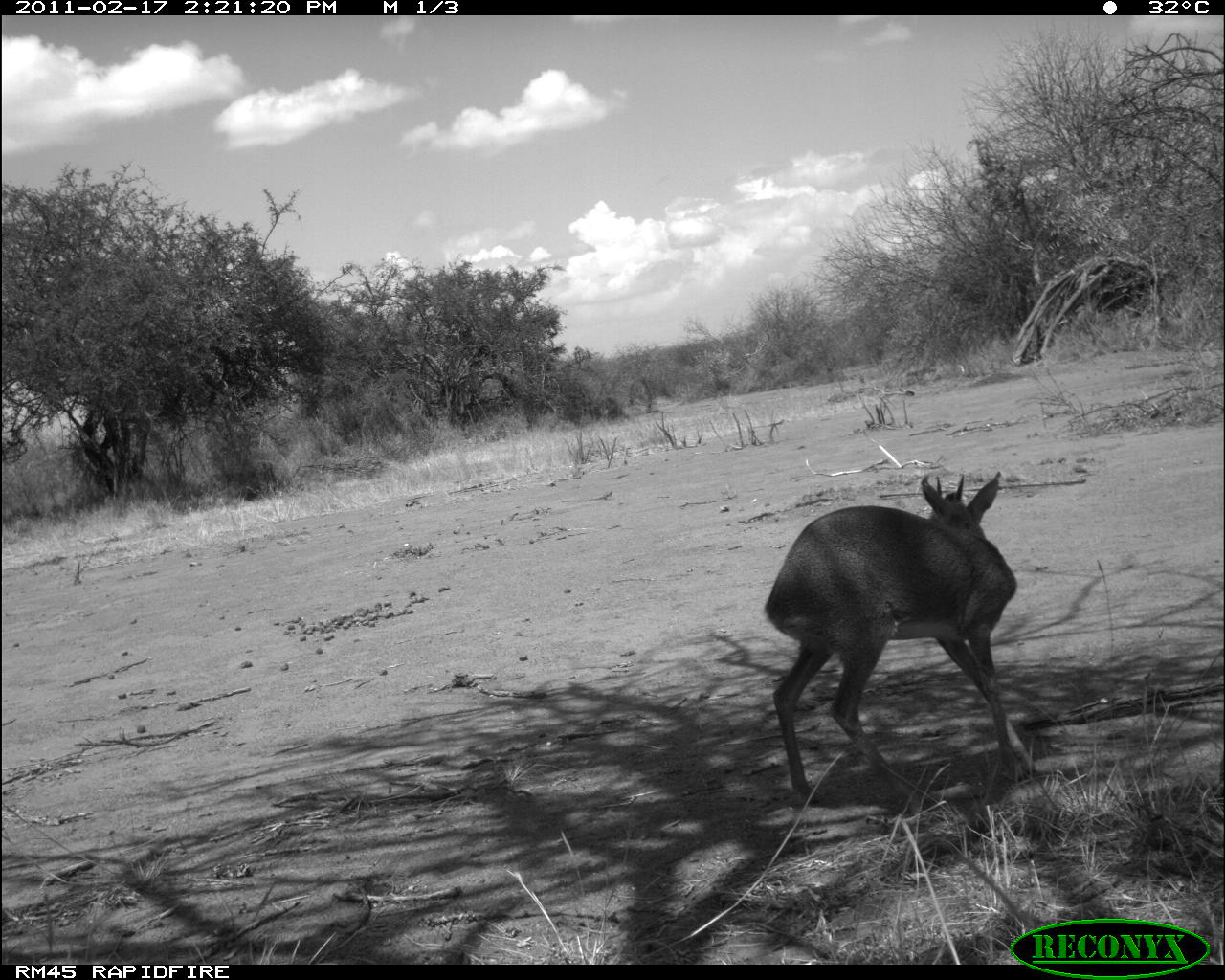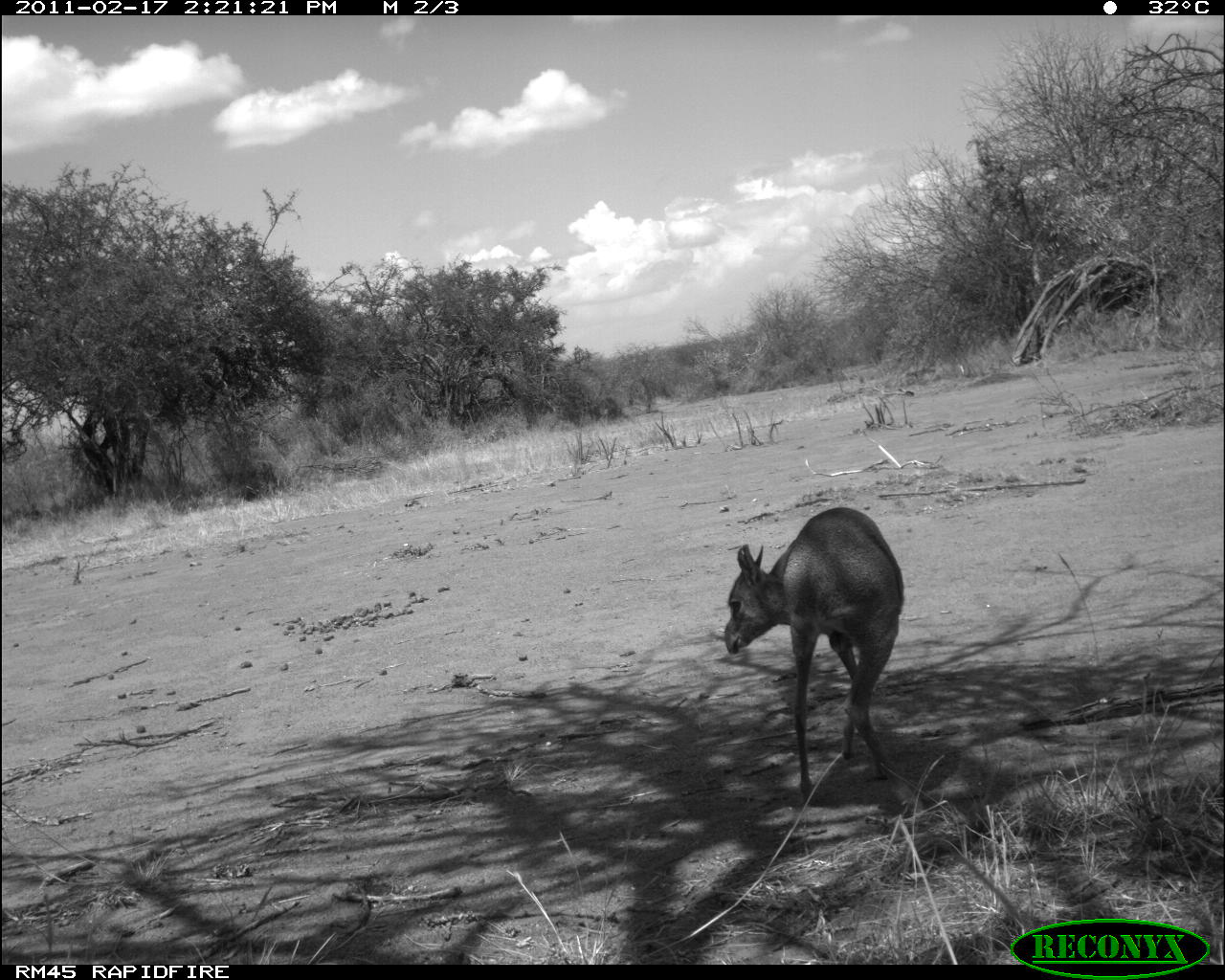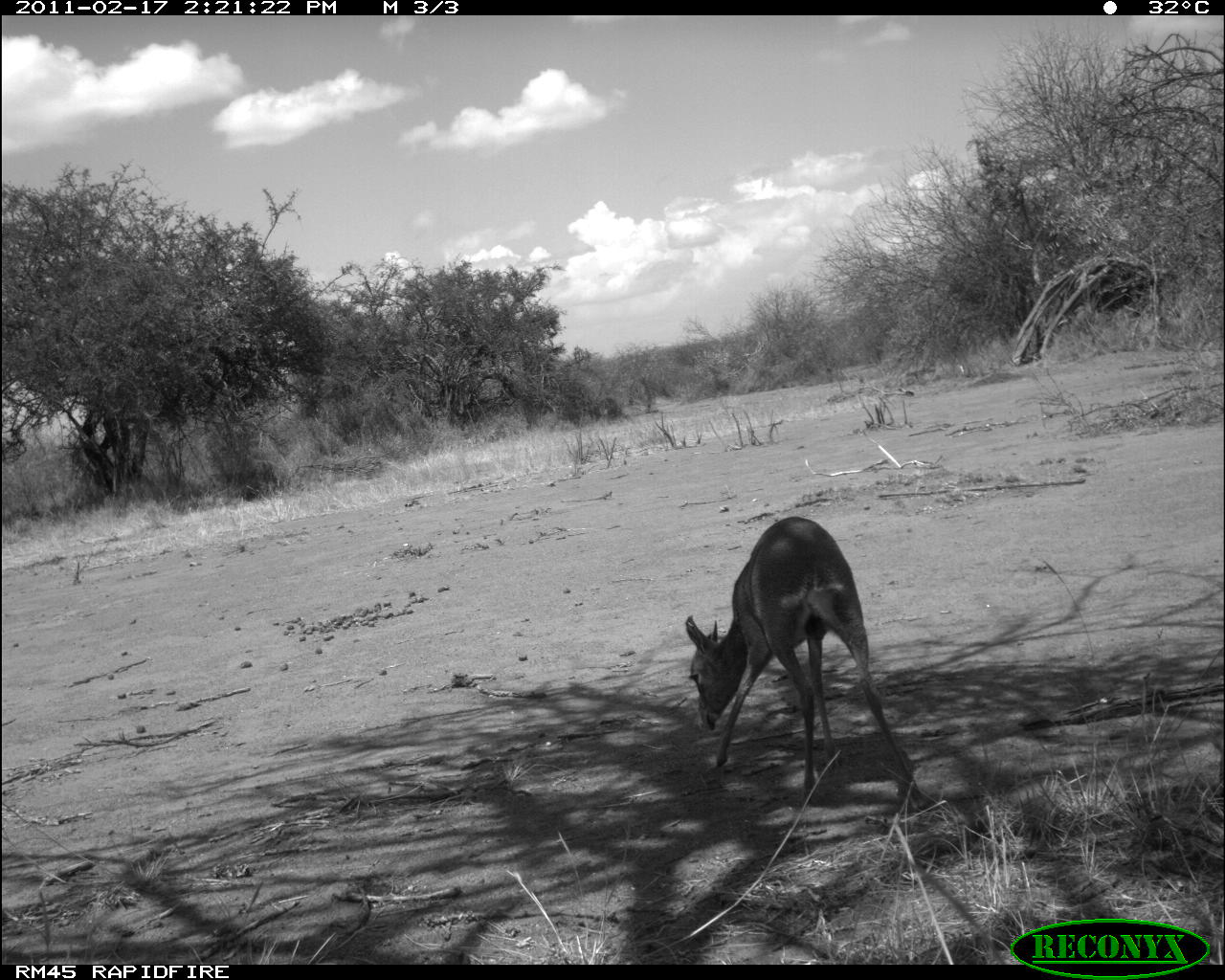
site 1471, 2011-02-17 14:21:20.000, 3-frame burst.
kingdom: Animalia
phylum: Chordata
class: Mammalia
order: Artiodactyla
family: Bovidae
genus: Madoqua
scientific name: Madoqua guentheri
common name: günther's dik-dik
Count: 1.